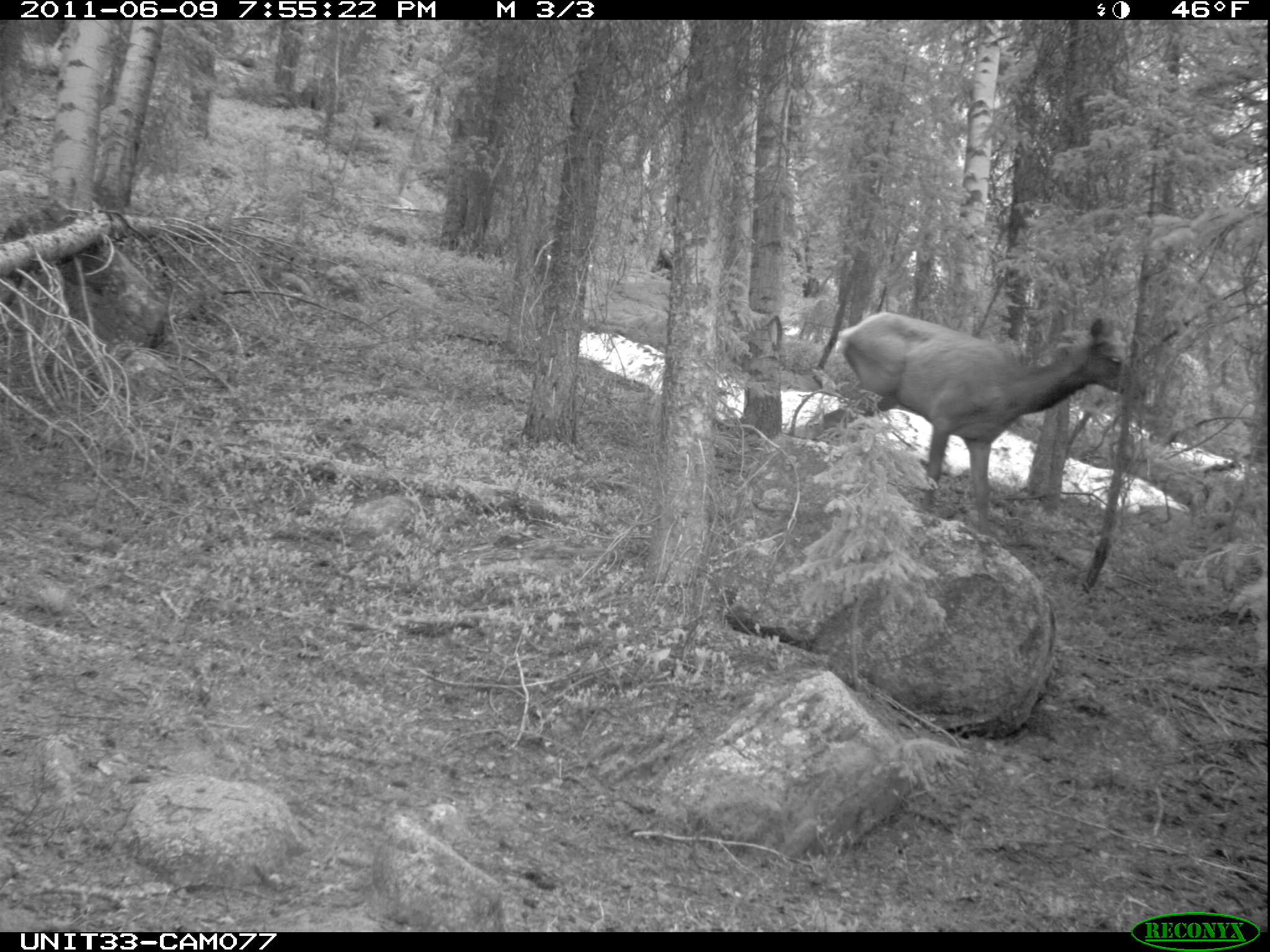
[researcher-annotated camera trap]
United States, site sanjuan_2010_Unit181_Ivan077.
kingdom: Animalia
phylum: Chordata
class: Mammalia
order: Artiodactyla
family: Cervidae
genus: Cervus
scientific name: Cervus elaphus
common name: red deer